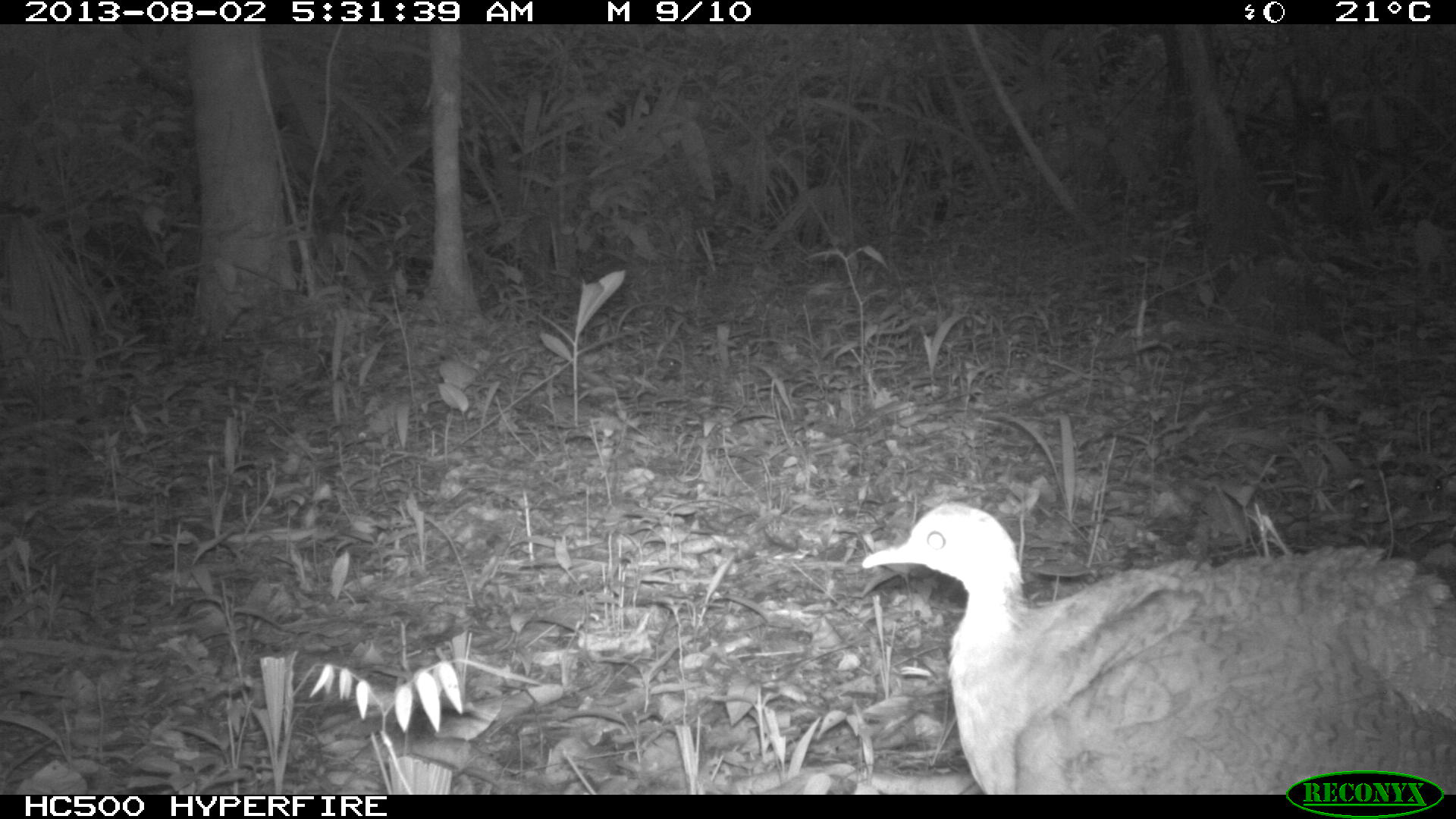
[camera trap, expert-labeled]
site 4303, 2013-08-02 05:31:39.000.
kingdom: Animalia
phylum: Chordata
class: Aves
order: Tinamiformes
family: Tinamidae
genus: Tinamus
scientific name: Tinamus major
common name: great tinamou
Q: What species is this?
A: Tinamus major (great tinamou).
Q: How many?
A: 1.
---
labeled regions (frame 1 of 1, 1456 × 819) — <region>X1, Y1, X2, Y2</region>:
tinamus major: <region>861, 501, 1456, 795</region>